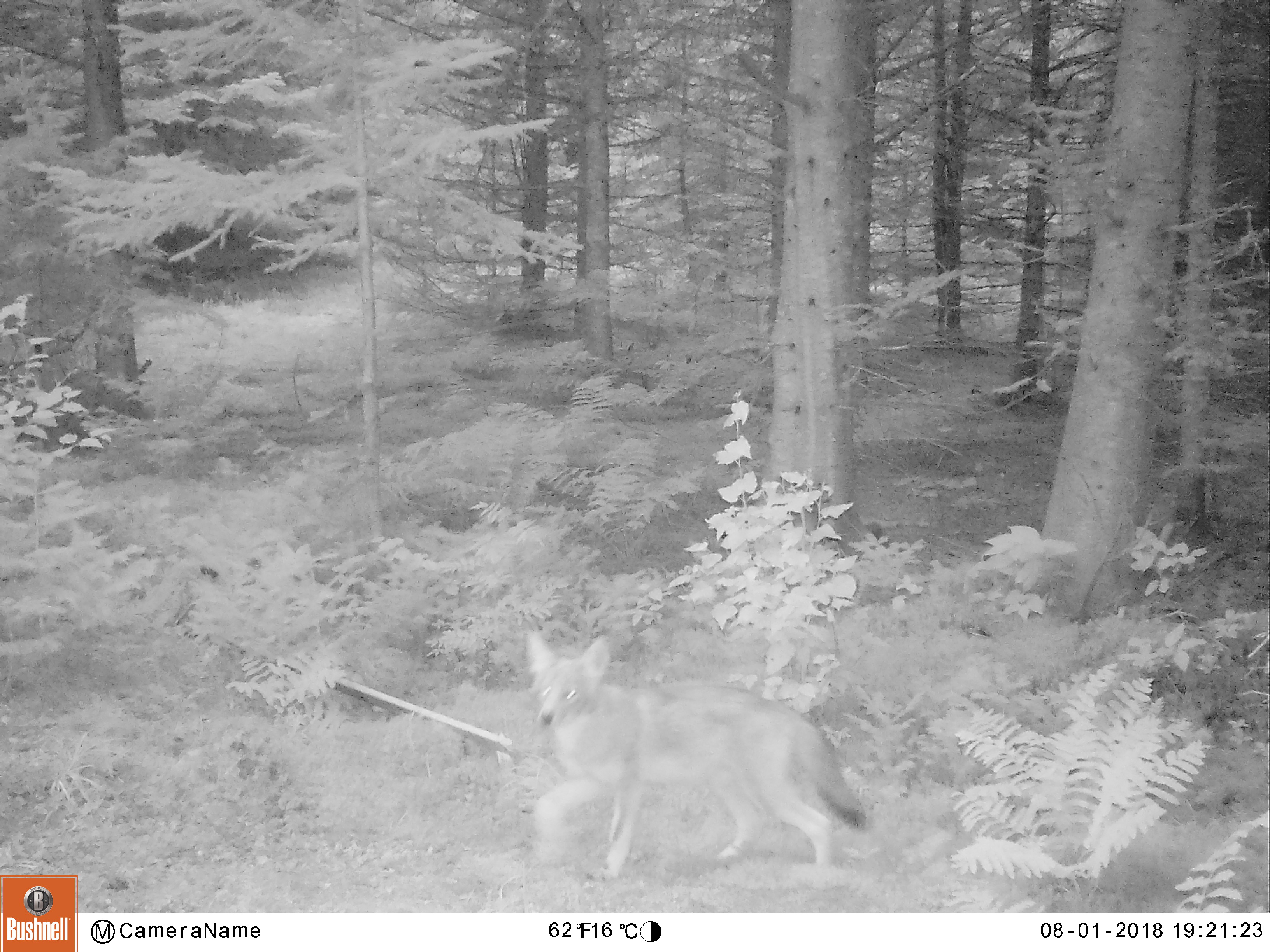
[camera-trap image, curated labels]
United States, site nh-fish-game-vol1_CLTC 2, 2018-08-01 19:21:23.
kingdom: Animalia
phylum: Chordata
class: Mammalia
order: Carnivora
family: Canidae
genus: Canis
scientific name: Canis latrans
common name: coyote